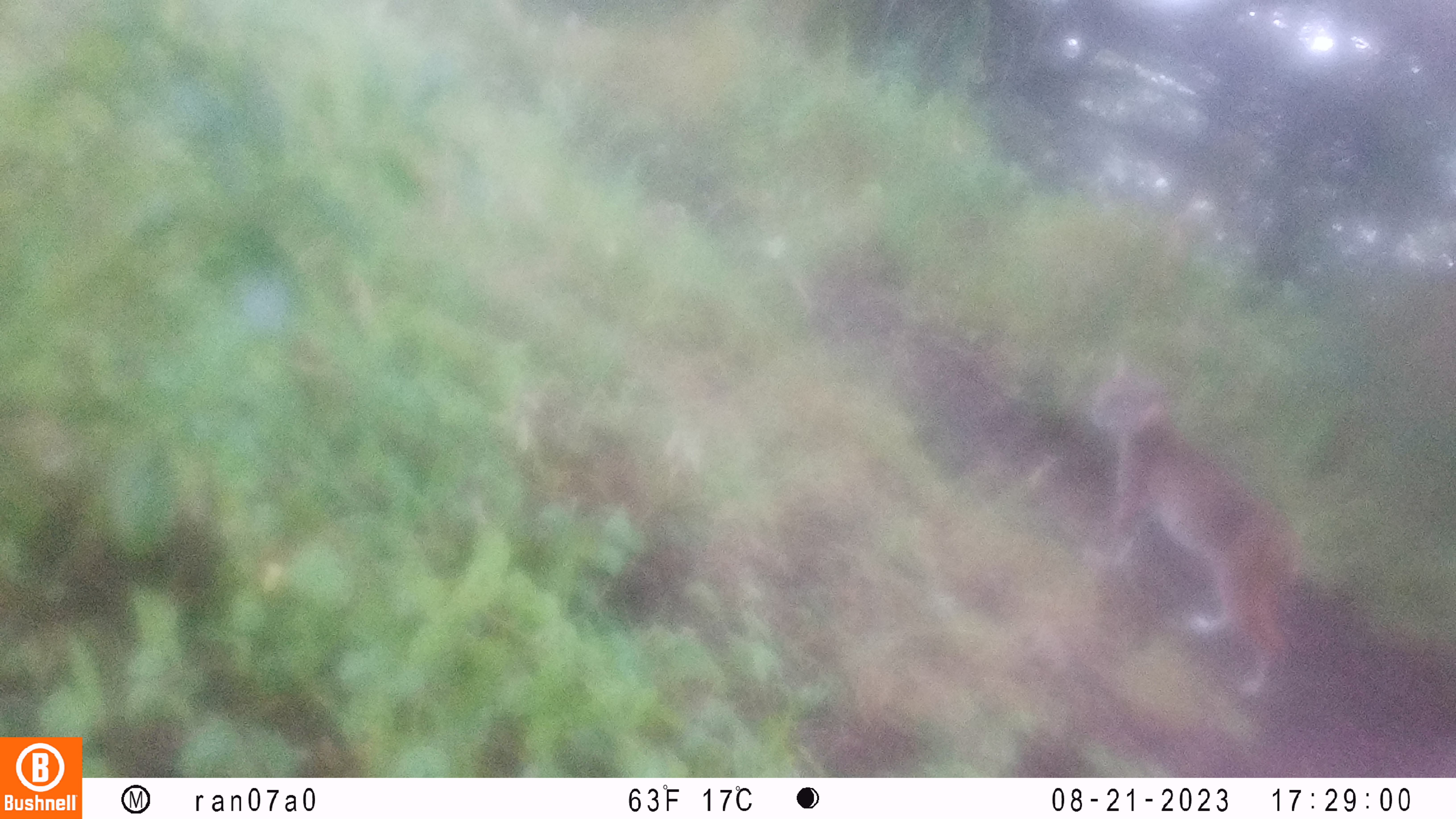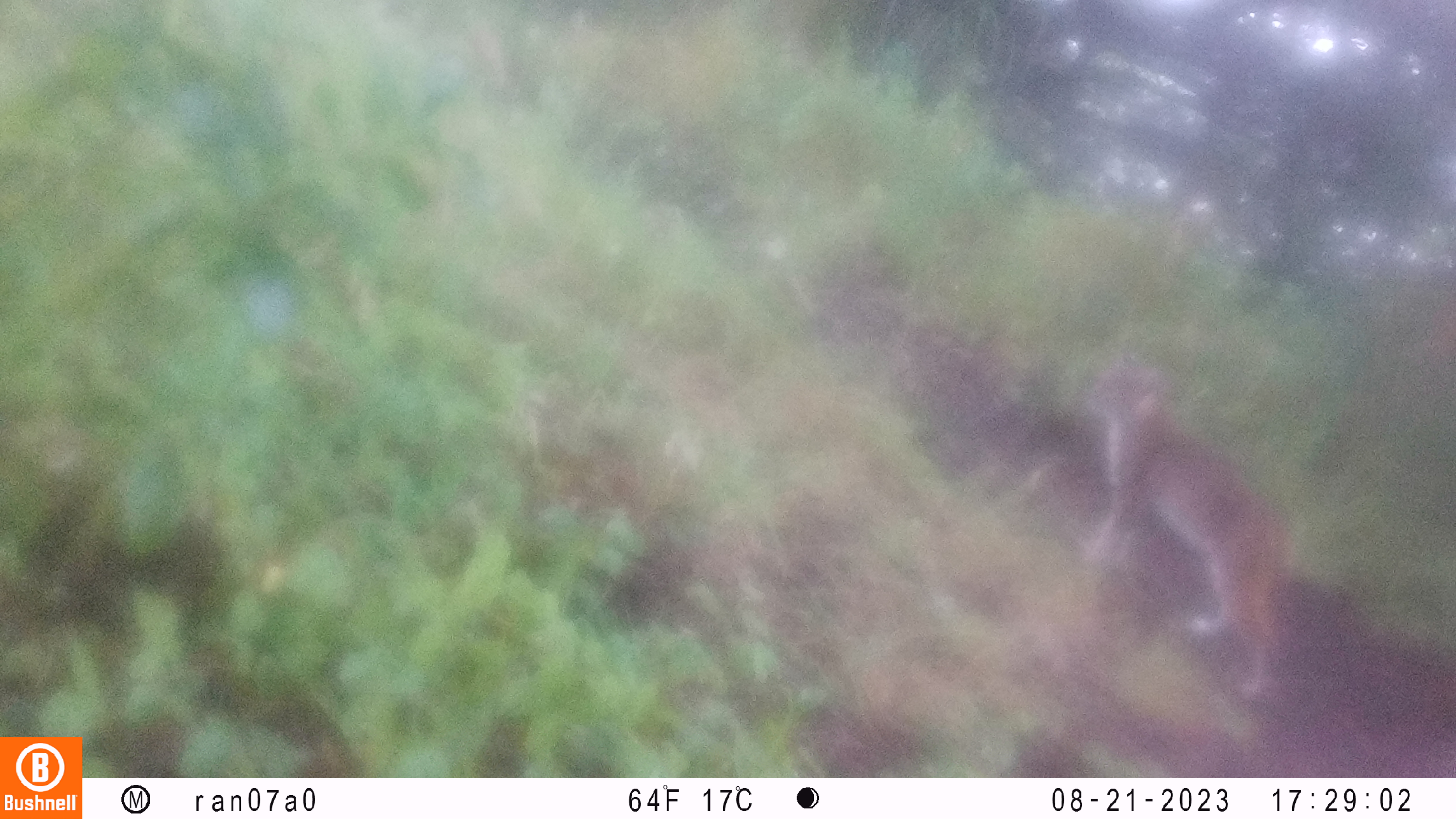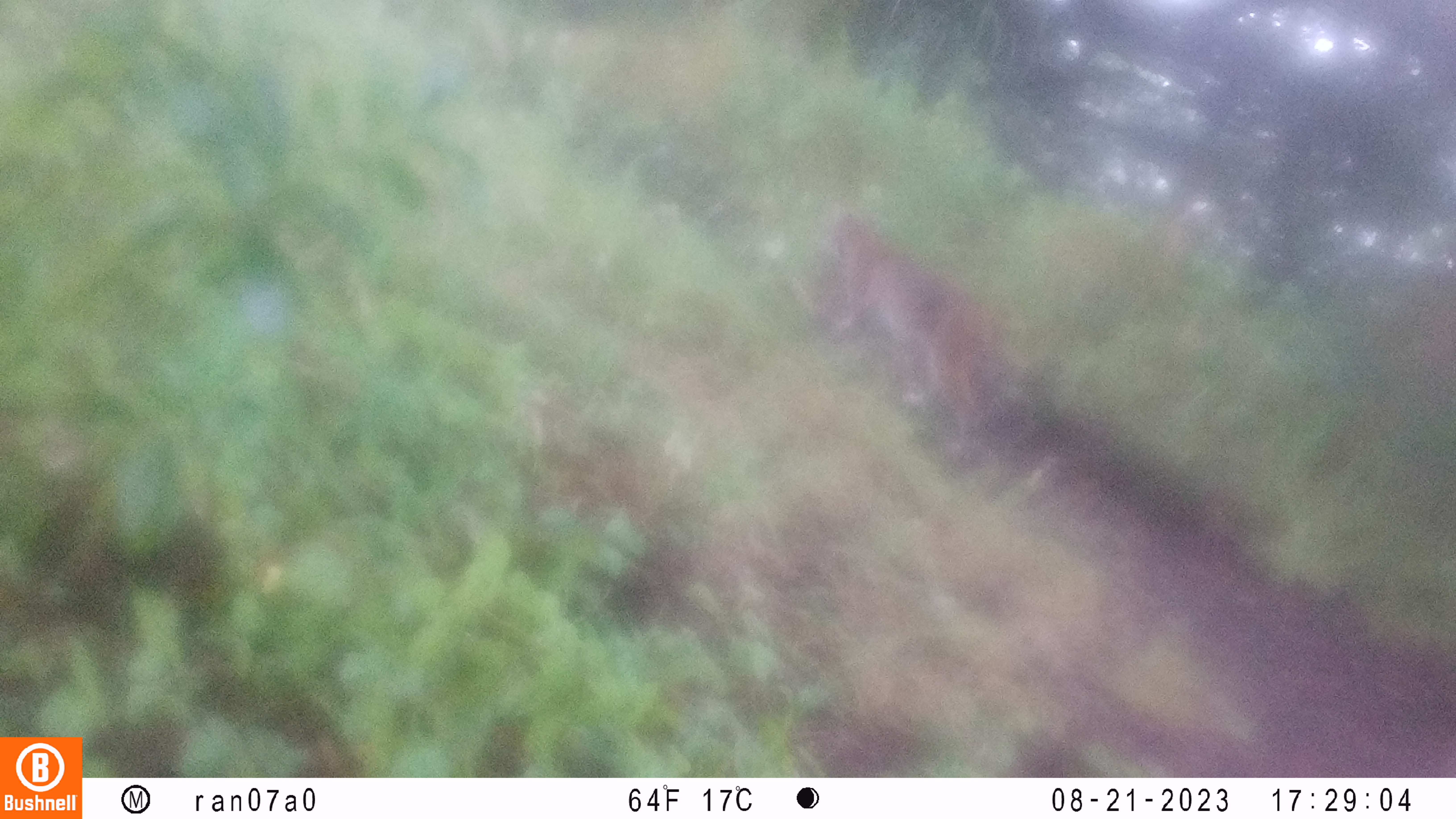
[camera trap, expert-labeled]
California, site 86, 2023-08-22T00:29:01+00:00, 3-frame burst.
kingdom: Animalia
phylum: Chordata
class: Mammalia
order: Carnivora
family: Felidae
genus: Lynx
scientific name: Lynx rufus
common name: bobcat